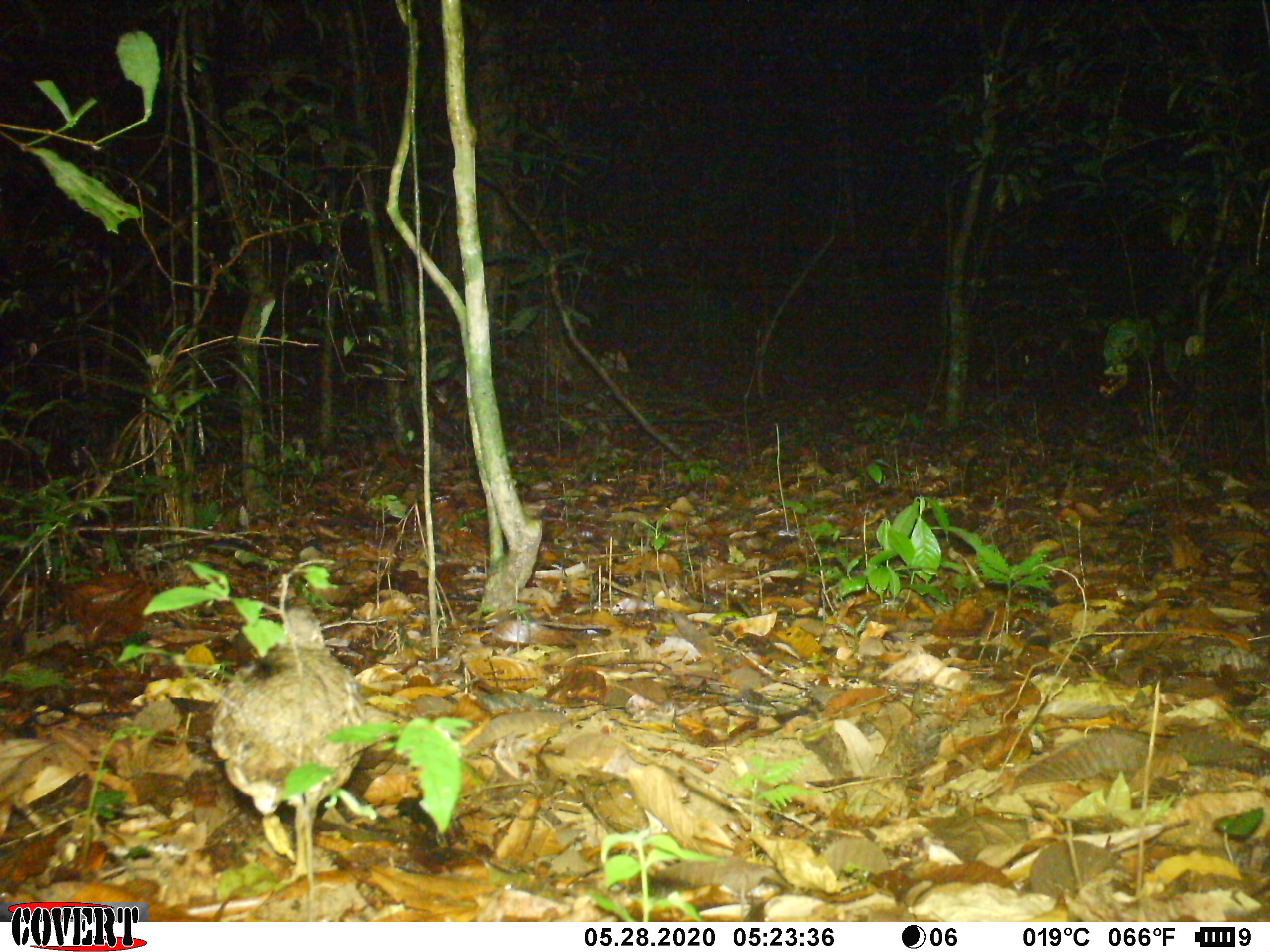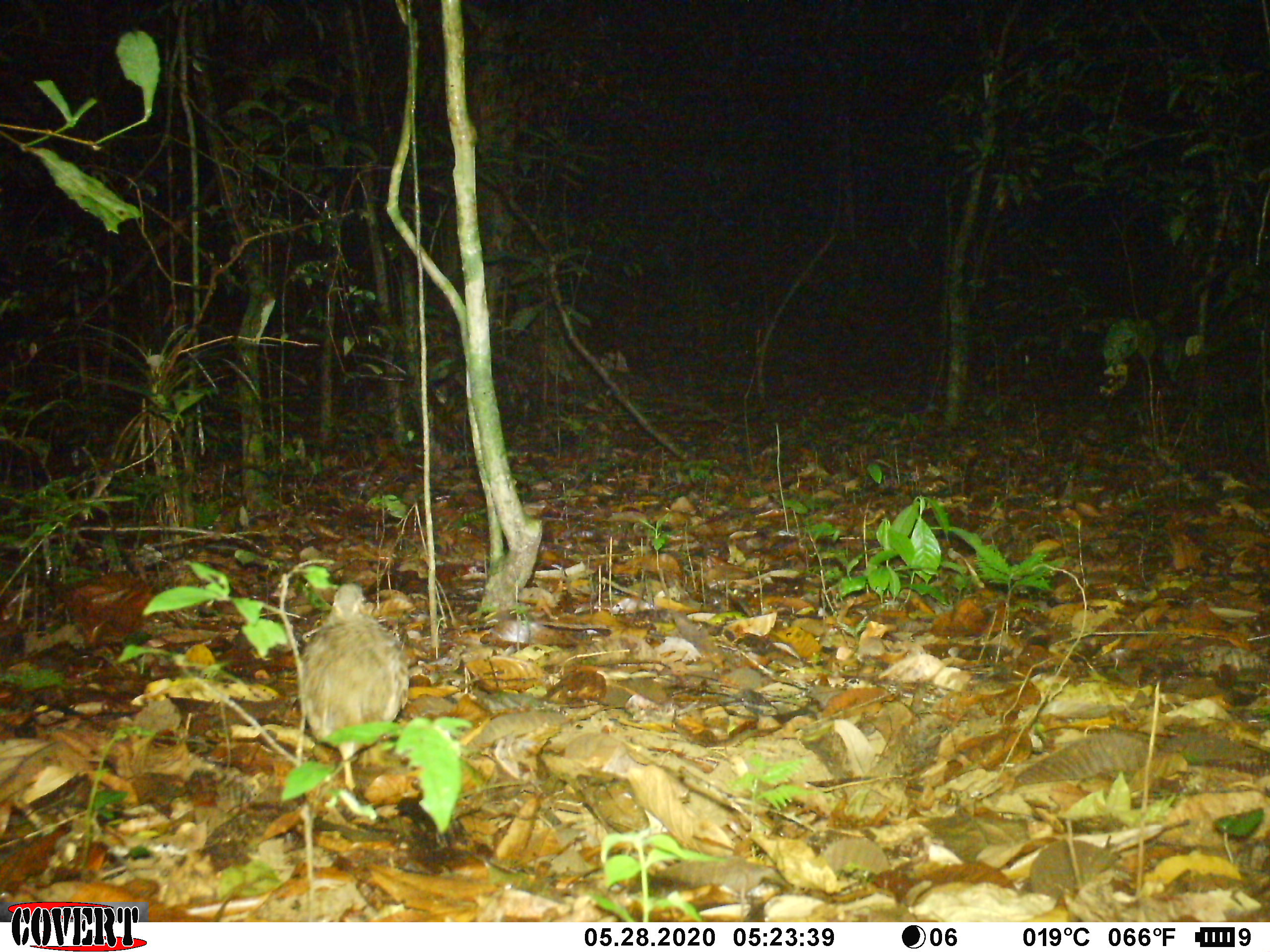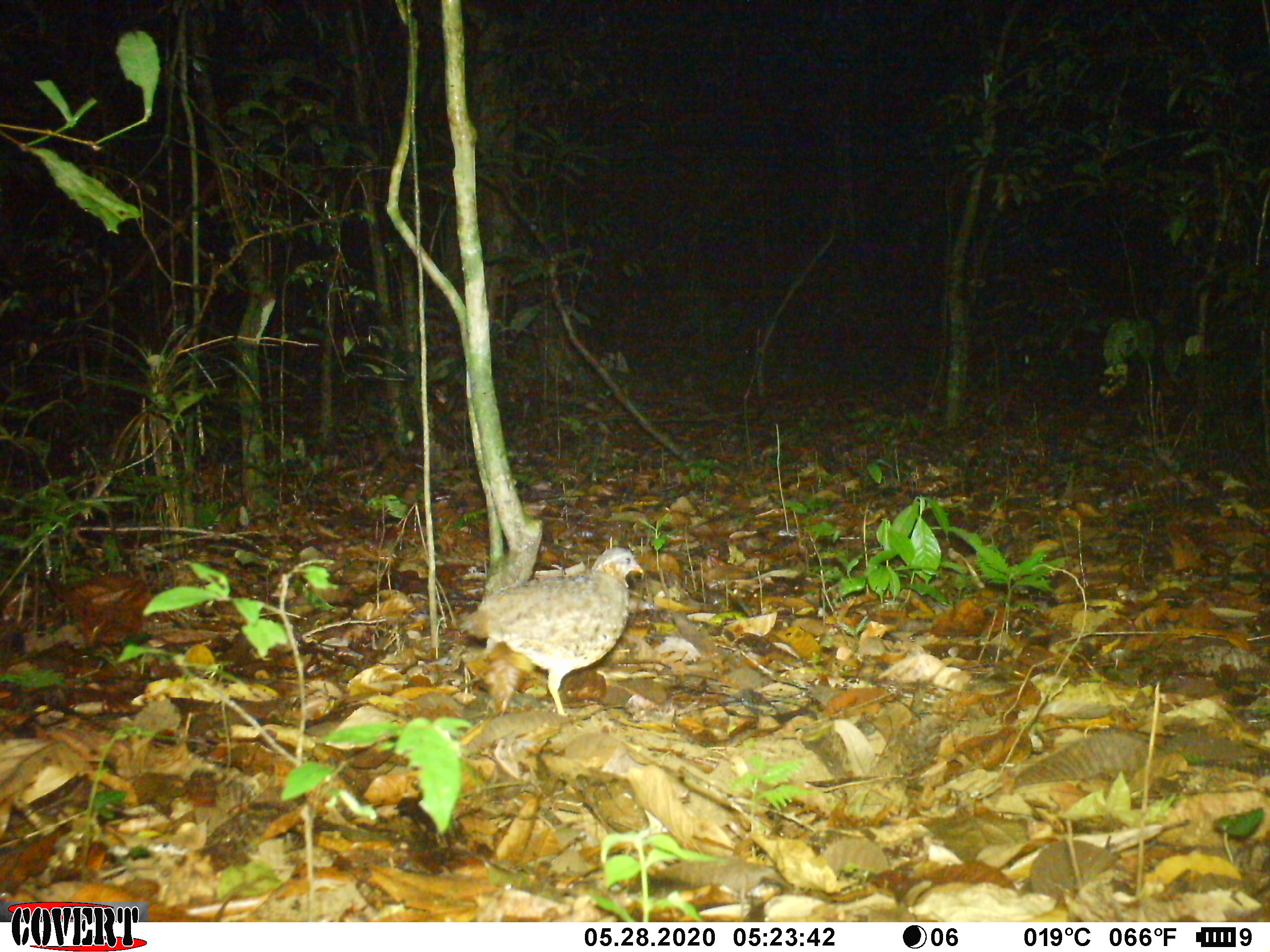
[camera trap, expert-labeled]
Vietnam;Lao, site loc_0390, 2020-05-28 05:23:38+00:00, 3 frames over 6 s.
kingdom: Animalia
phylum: Chordata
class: Aves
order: Galliformes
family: Phasianidae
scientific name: Phasianidae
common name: partridge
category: unidentified partridge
Unidentified partridge (partridge) (Phasianidae). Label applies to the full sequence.